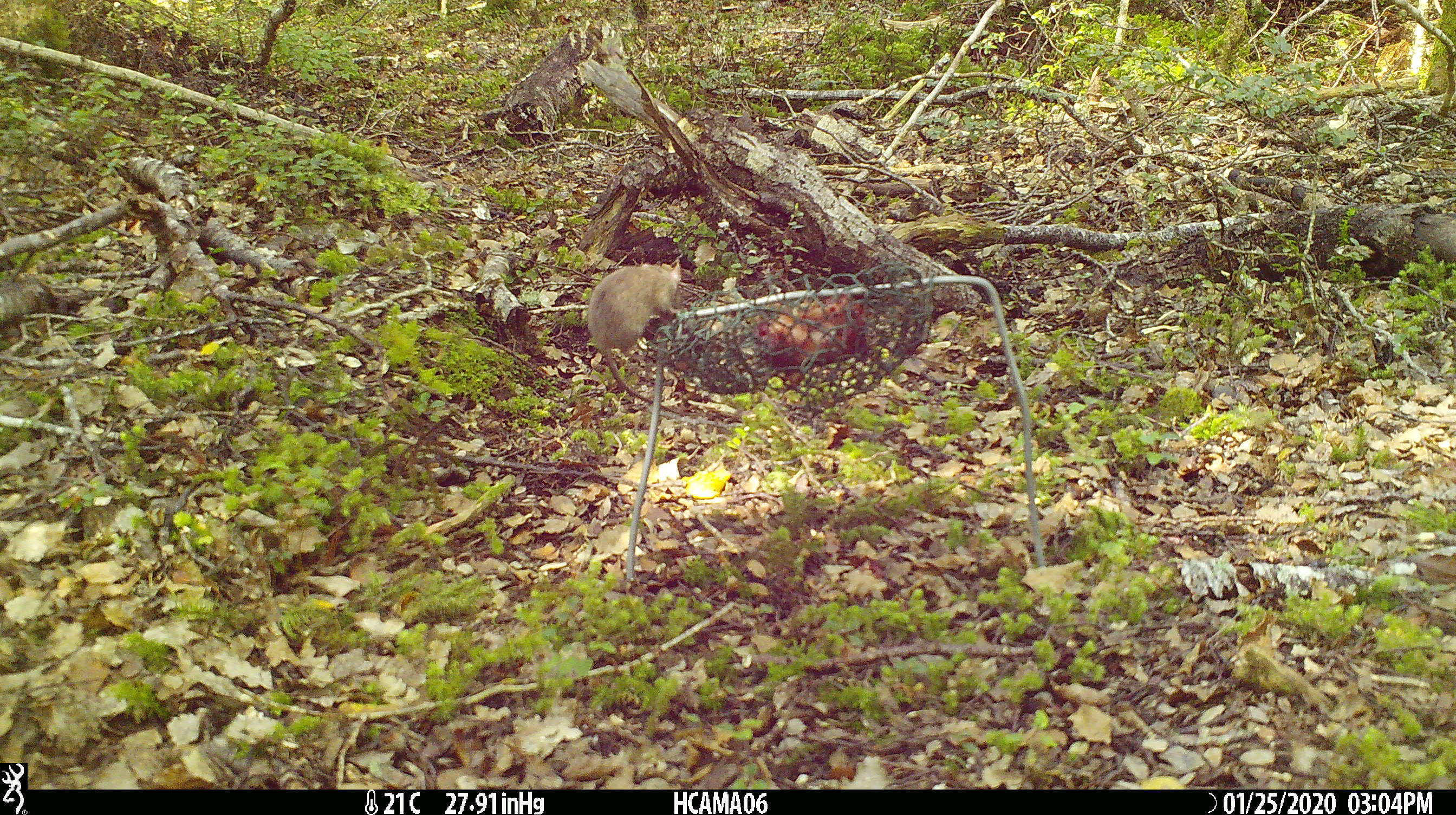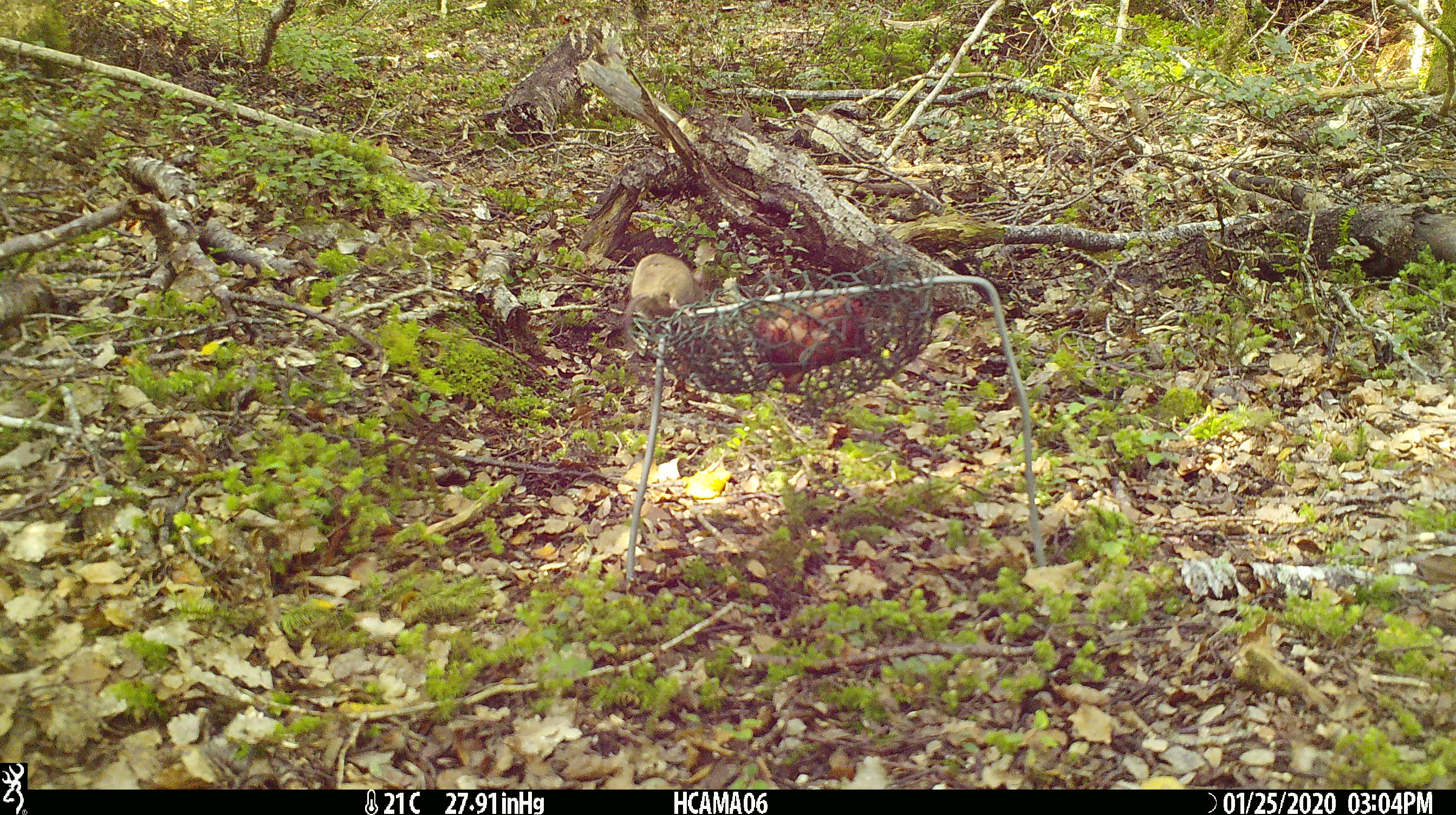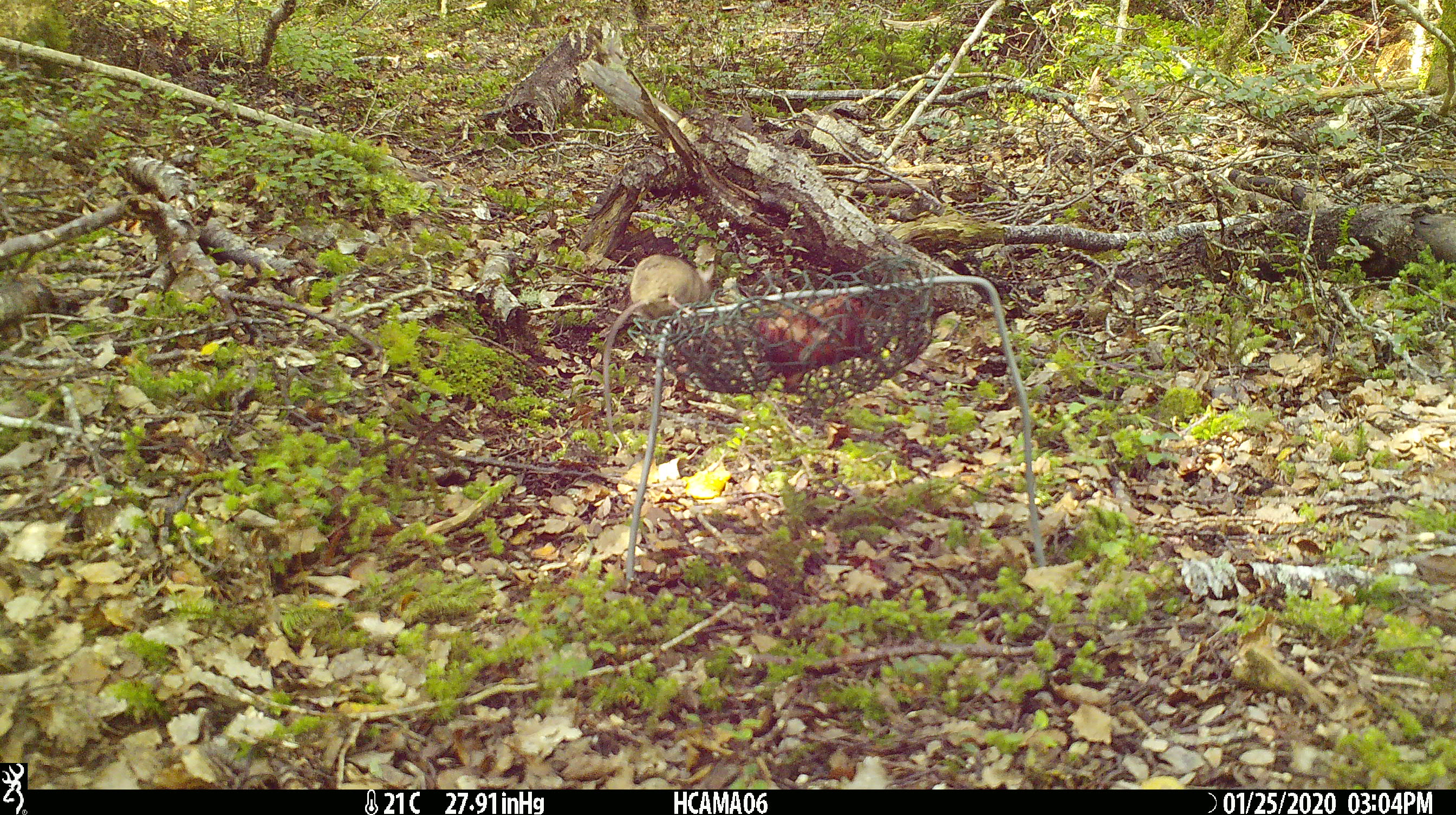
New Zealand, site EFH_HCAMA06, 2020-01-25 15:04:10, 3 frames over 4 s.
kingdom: Animalia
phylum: Chordata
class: Mammalia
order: Rodentia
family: Muridae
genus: Mus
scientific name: Mus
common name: mouse